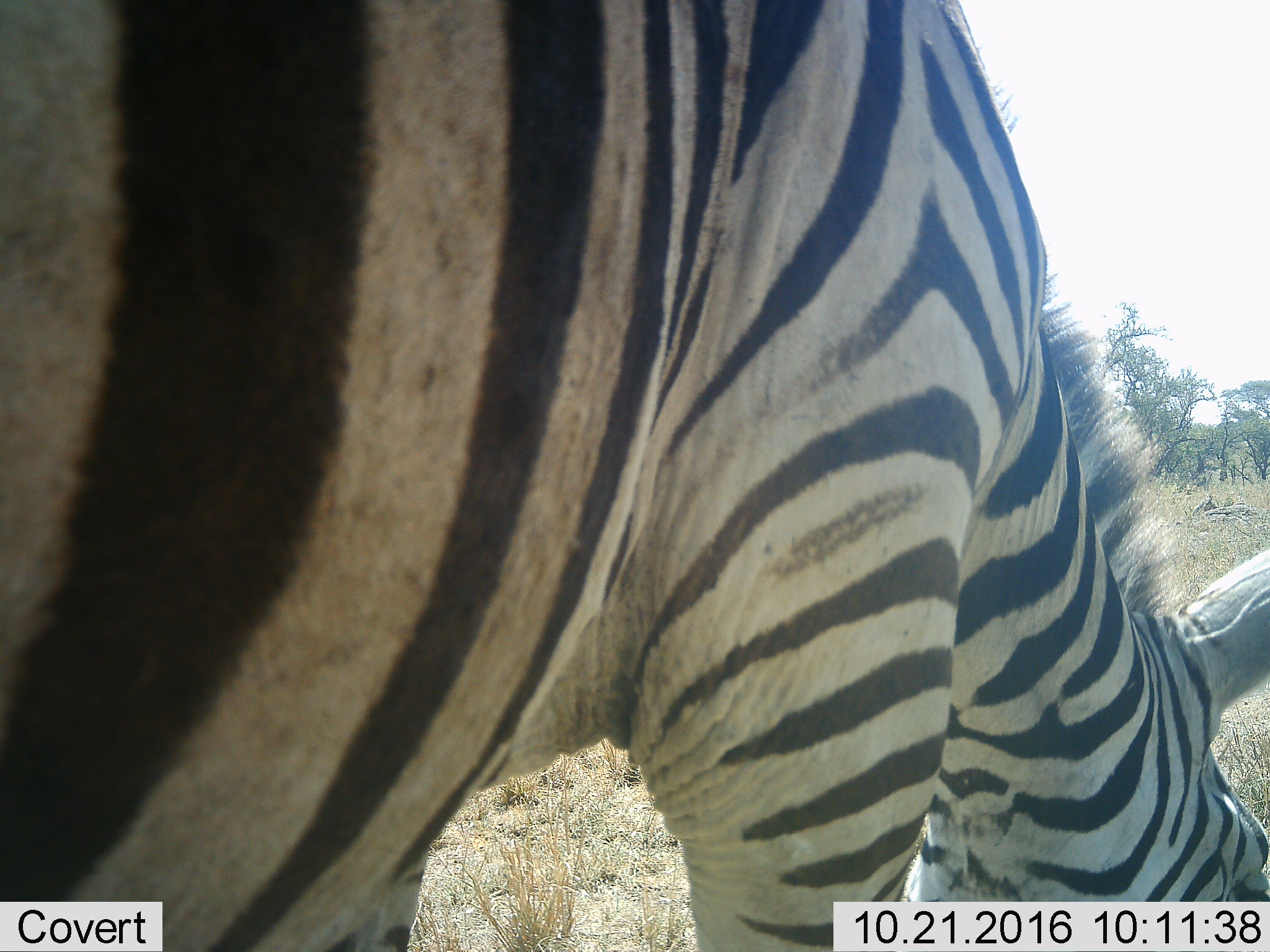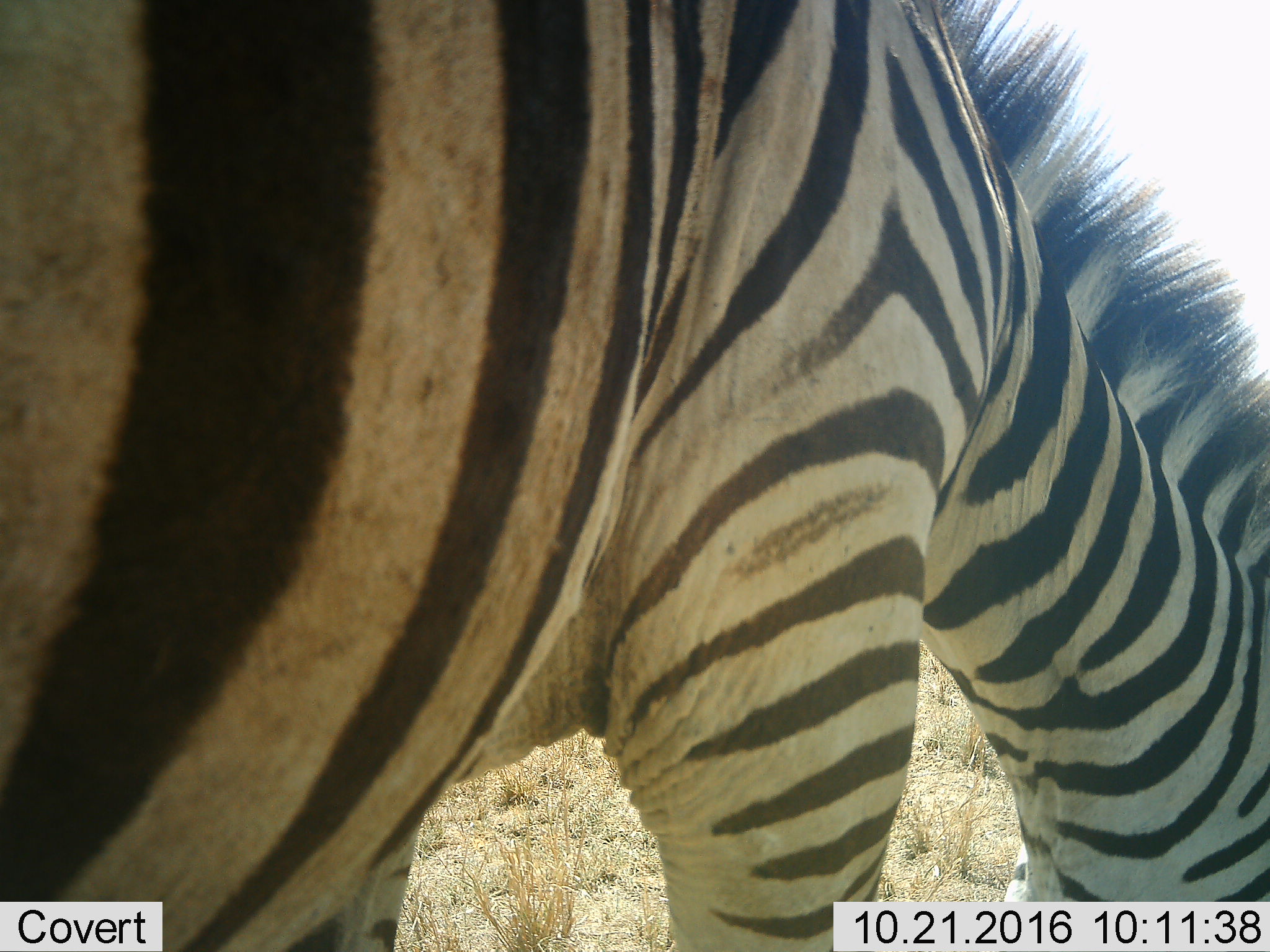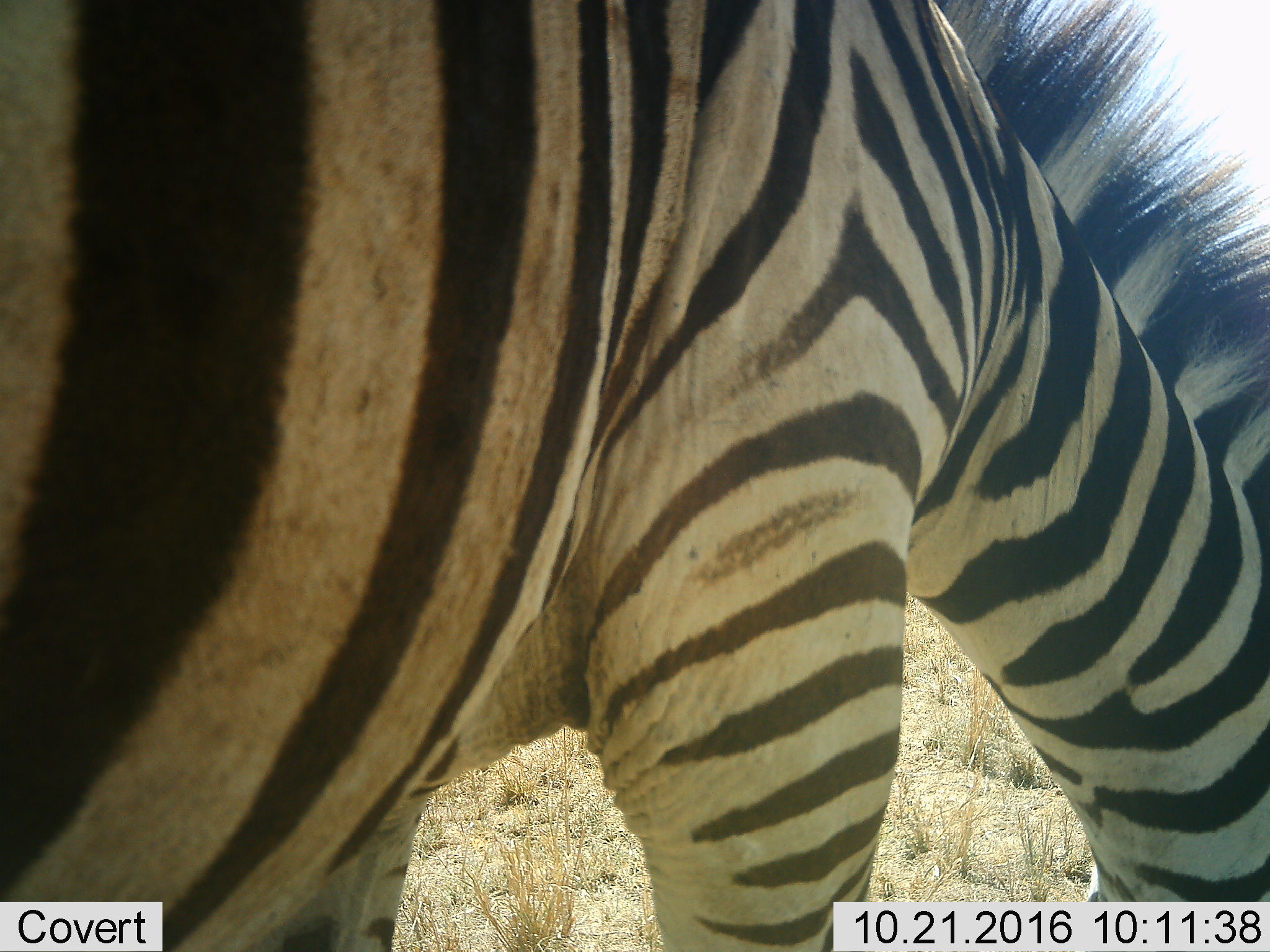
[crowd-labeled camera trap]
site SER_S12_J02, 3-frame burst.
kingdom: Animalia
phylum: Chordata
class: Mammalia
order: Perissodactyla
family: Equidae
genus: Equus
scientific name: Equus quagga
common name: plains zebra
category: zebraplains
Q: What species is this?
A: Zebraplains (plains zebra) (Equus quagga).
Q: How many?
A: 1.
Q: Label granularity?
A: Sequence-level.